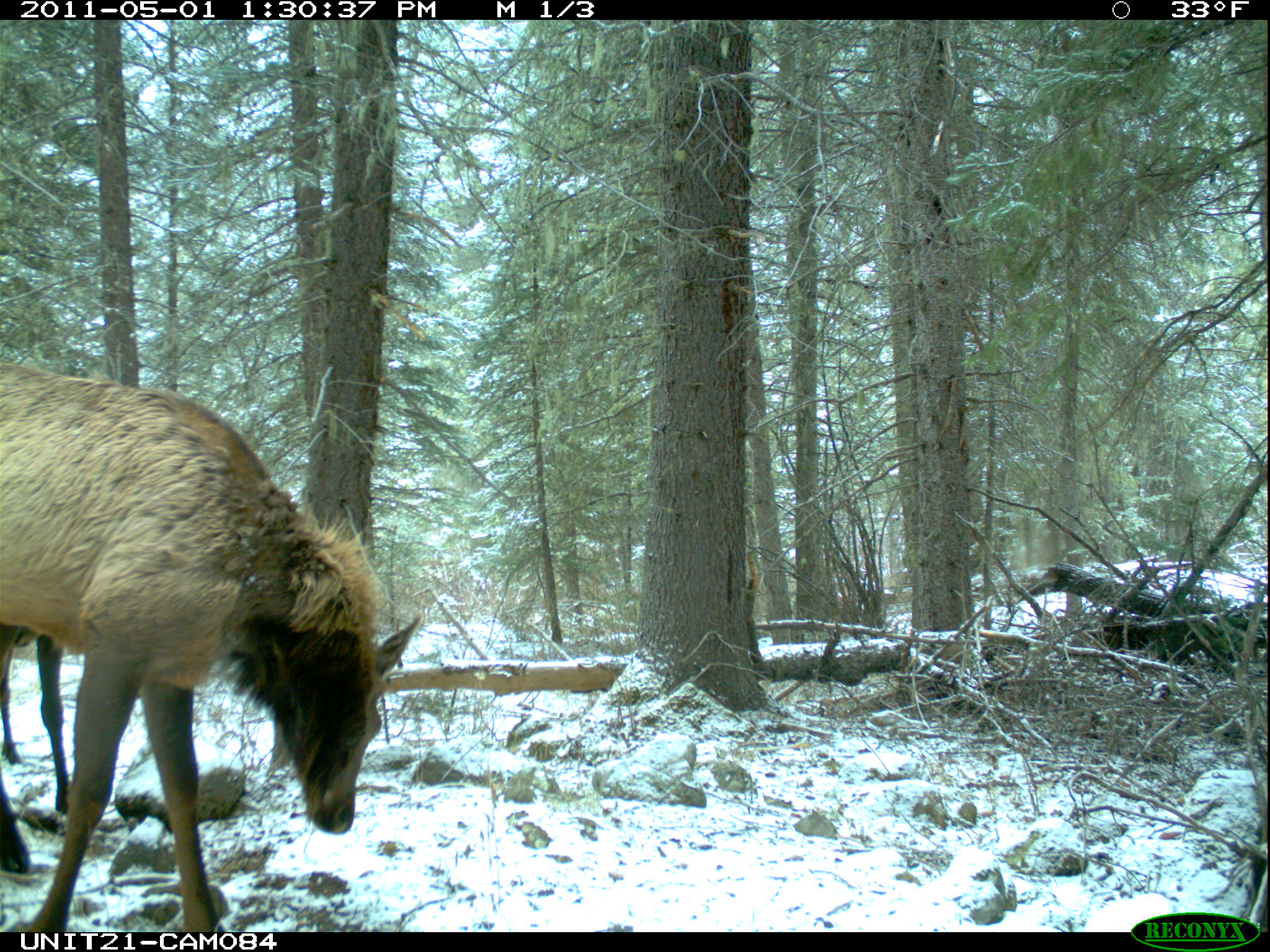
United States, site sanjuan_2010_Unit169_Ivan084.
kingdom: Animalia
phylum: Chordata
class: Mammalia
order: Artiodactyla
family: Cervidae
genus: Cervus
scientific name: Cervus elaphus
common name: red deer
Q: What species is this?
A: Cervus elaphus (red deer).